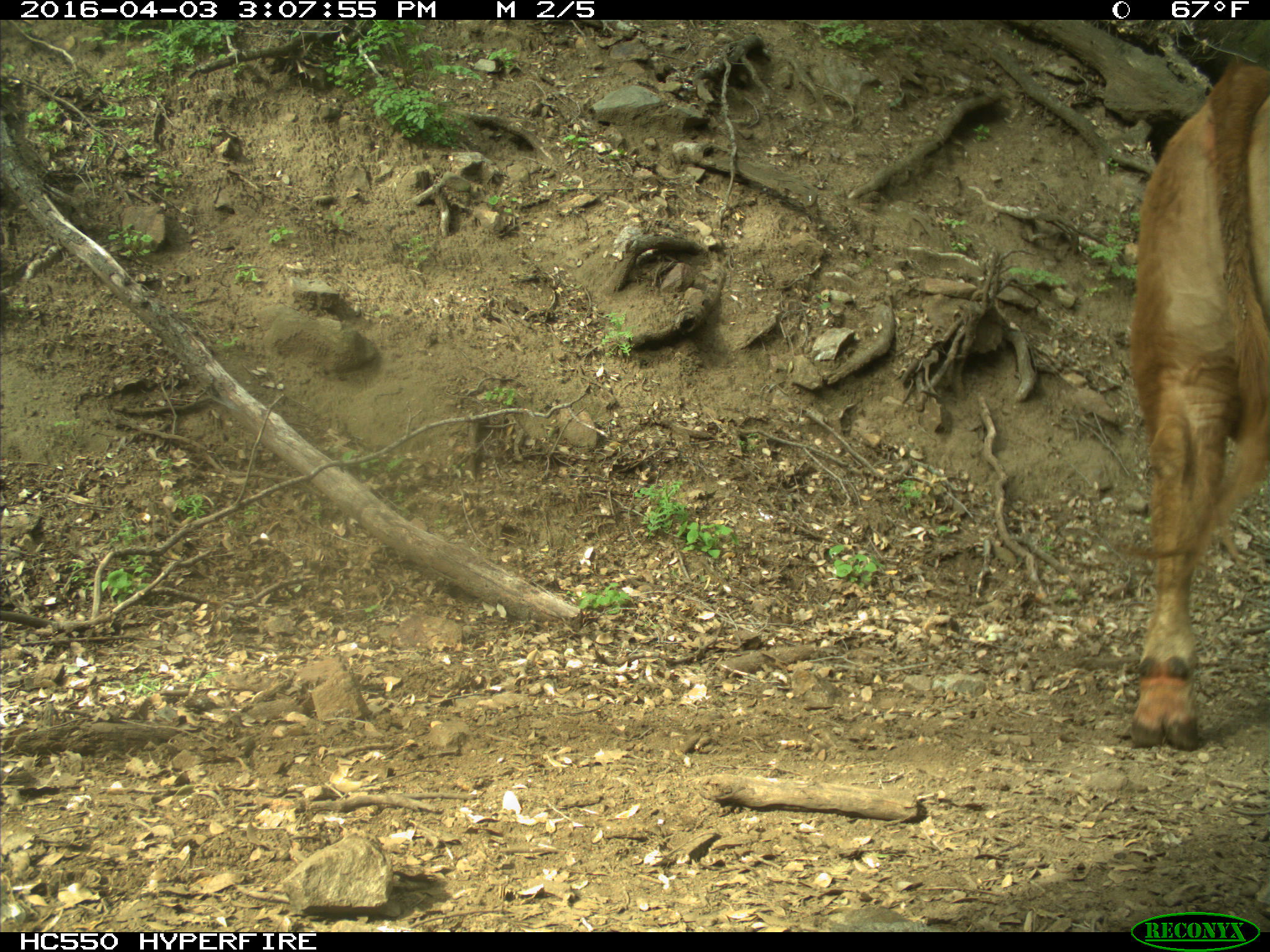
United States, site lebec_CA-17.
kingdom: Animalia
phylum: Chordata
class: Mammalia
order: Artiodactyla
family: Bovidae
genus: Bos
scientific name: Bos taurus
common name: domestic cow